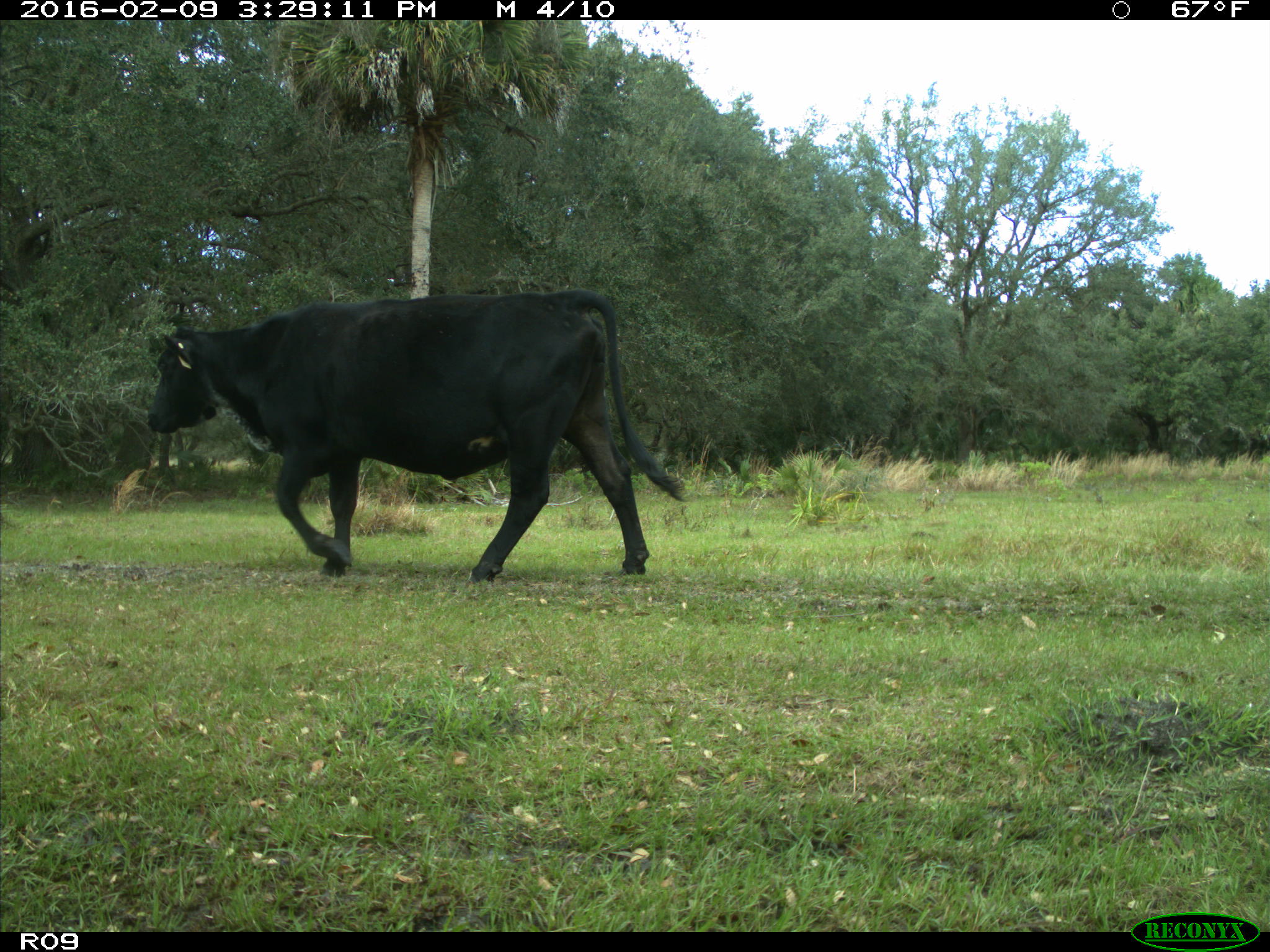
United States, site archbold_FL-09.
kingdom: Animalia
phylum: Chordata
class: Mammalia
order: Artiodactyla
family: Bovidae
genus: Bos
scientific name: Bos taurus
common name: domestic cow